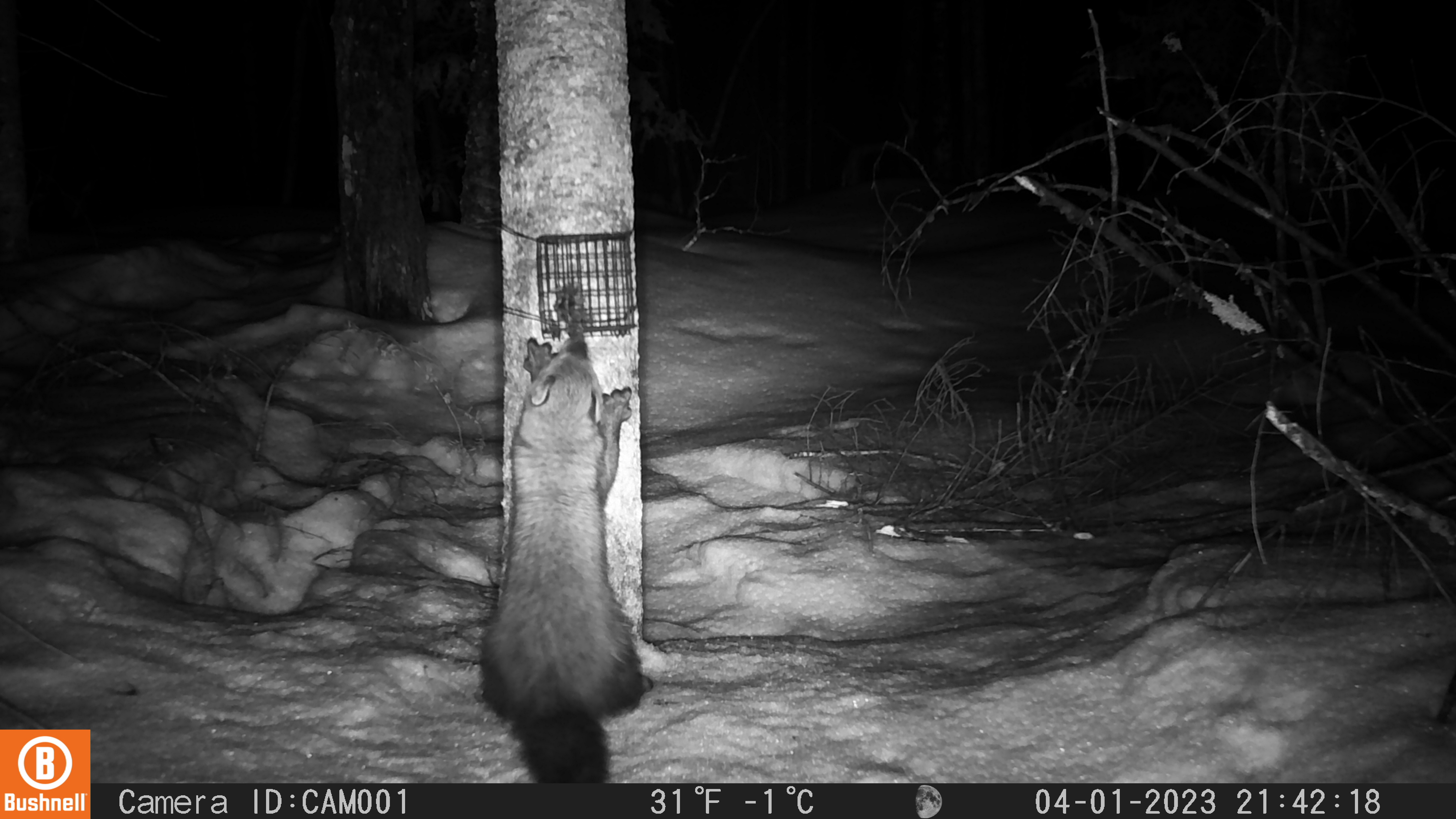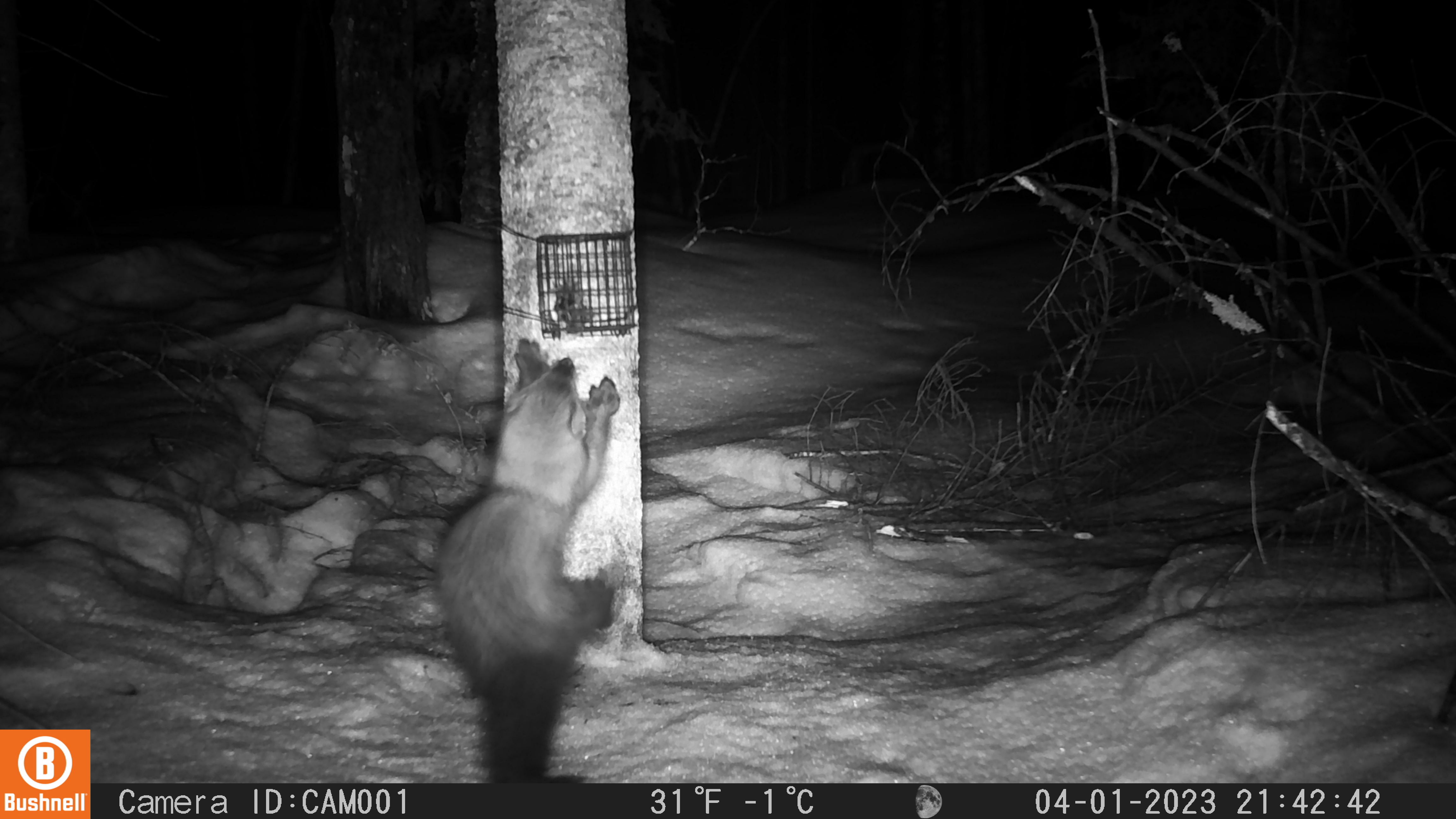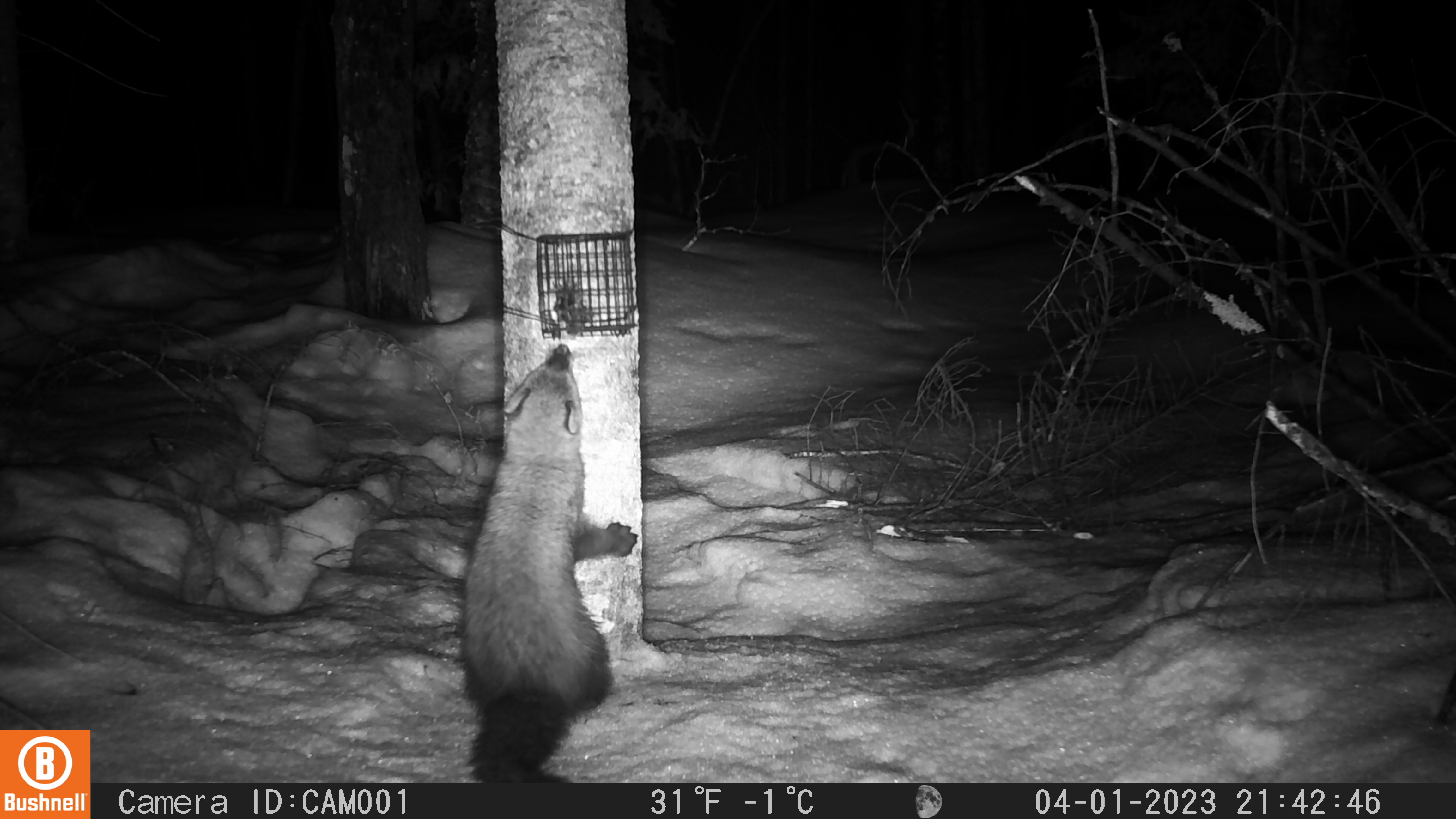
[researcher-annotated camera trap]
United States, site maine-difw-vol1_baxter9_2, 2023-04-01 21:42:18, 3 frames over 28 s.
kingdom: Animalia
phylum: Chordata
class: Mammalia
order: Carnivora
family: Mustelidae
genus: Pekania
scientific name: Pekania pennanti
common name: fisher